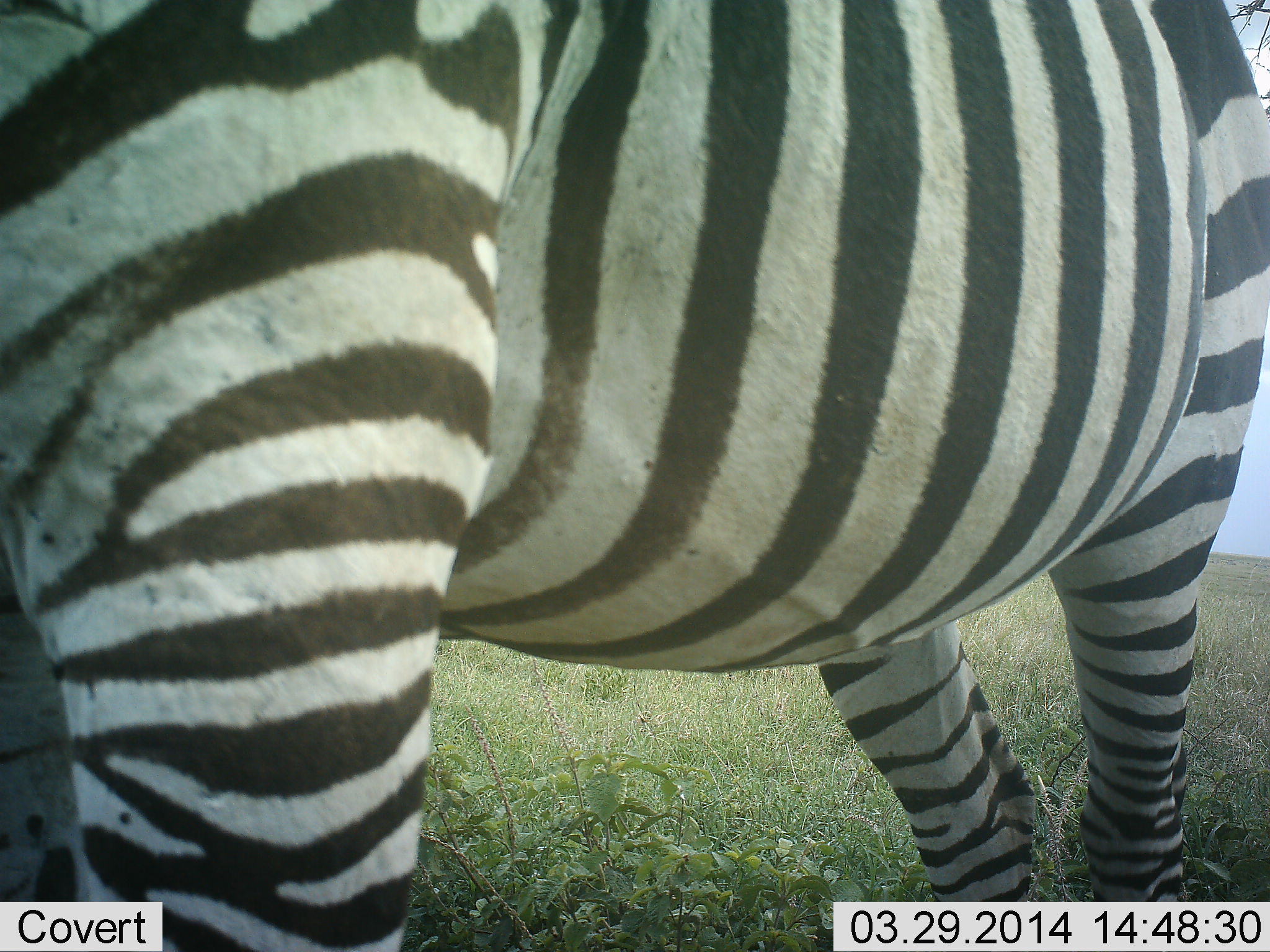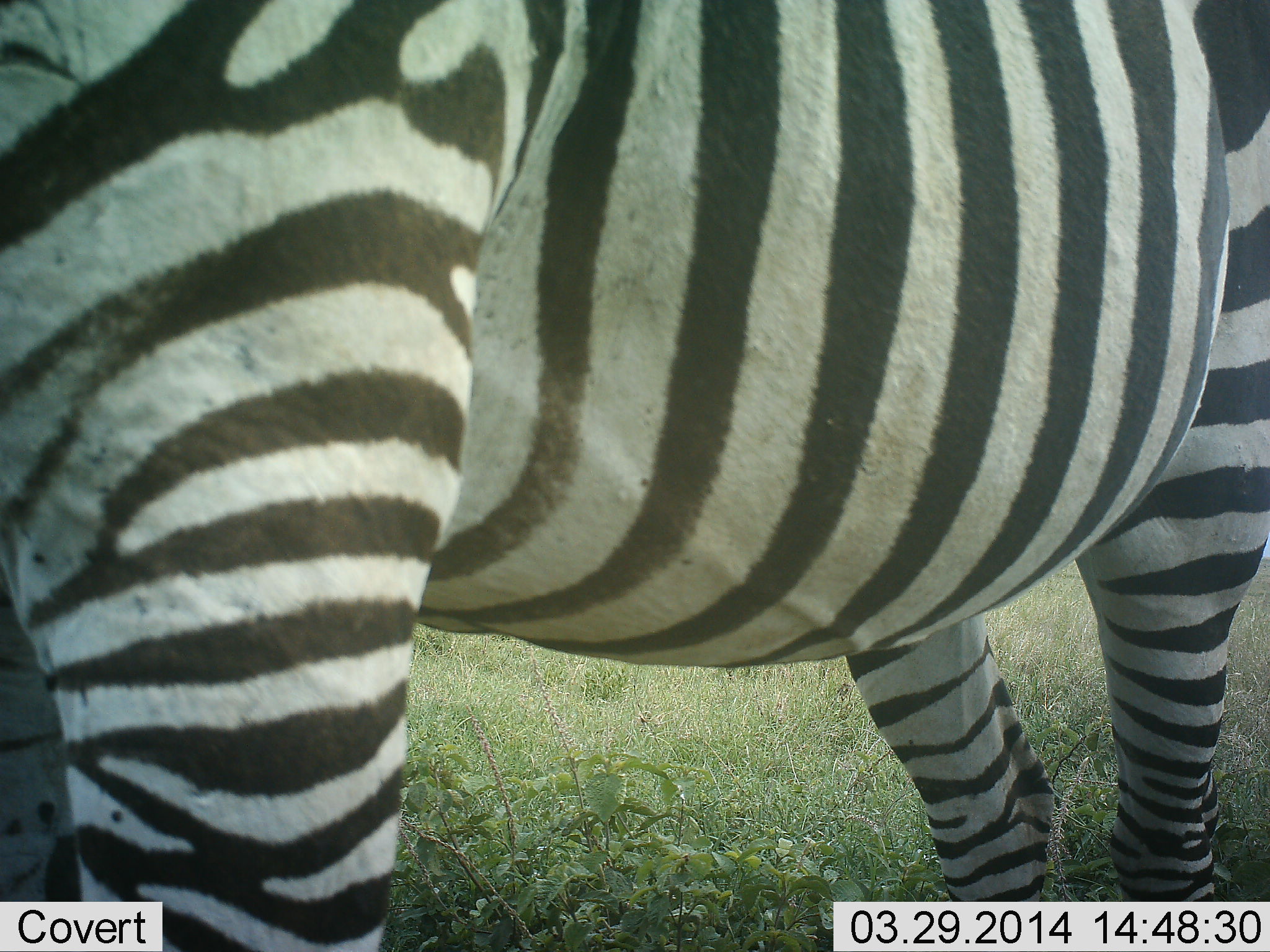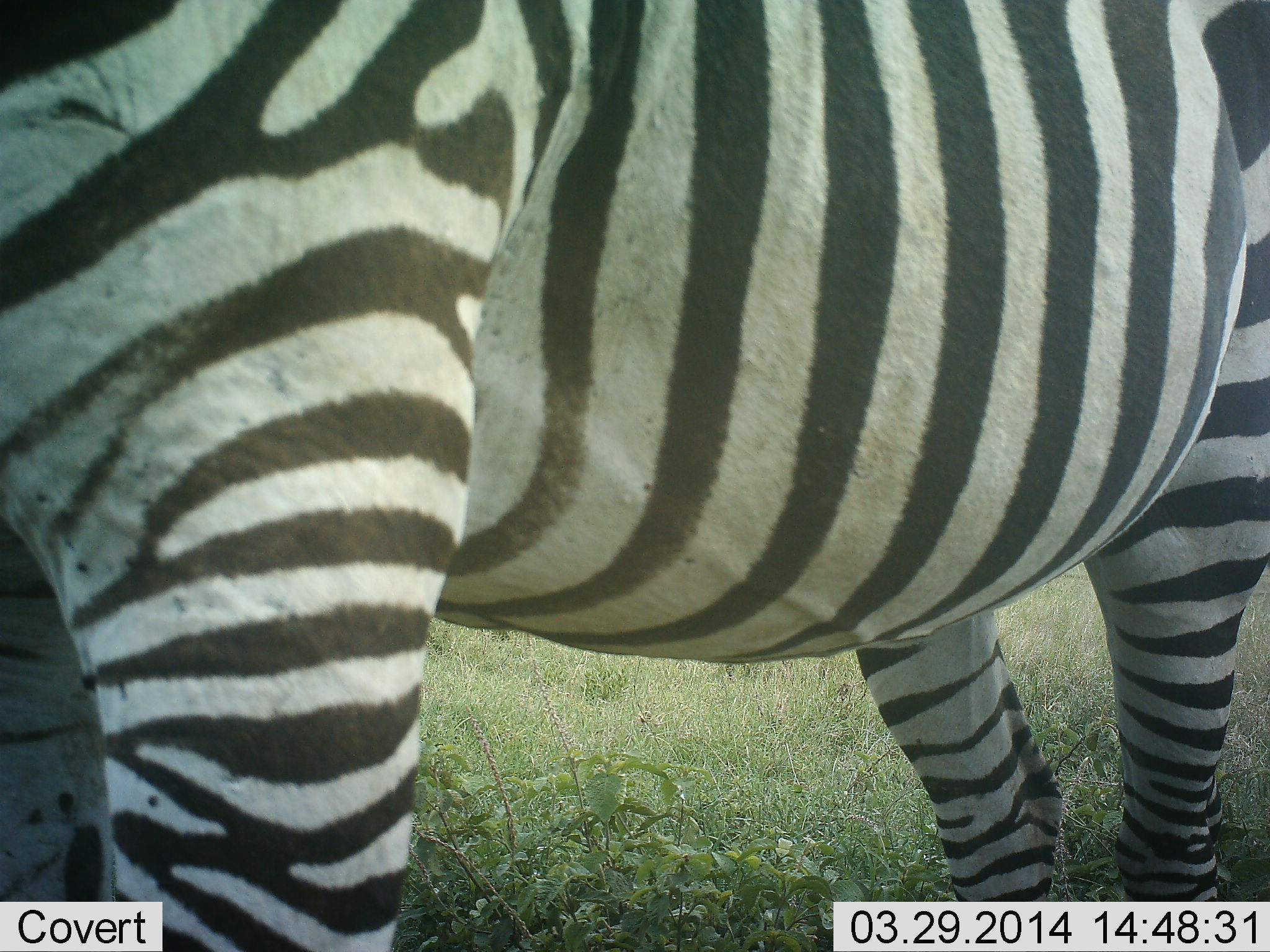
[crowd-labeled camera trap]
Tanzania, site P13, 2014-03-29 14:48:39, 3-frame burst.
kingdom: Animalia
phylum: Chordata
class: Mammalia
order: Perissodactyla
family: Equidae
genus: Equus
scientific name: Equus quagga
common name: plains zebra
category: zebra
Zebra (plains zebra) (Equus quagga), count 1. Behavior (volunteer vote fractions): standing 100%, resting 0%, moving 0%, interacting 0%. Young present (vote fraction): 0%. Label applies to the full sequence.